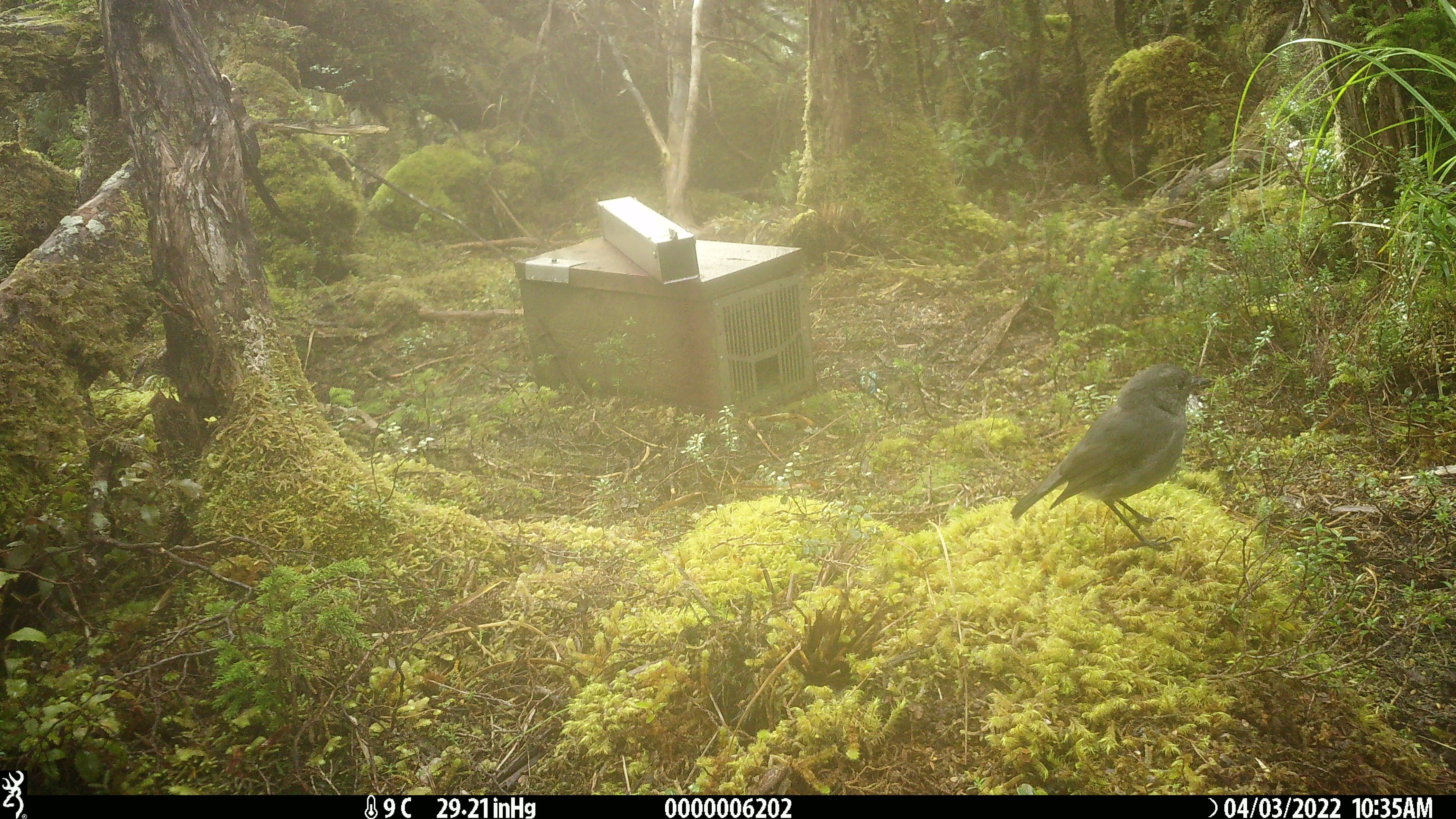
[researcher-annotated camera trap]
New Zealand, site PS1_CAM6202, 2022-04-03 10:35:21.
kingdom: Animalia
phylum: Chordata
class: Aves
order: Passeriformes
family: Petroicidae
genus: Petroica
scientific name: Petroica australis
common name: new zealand robin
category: robin